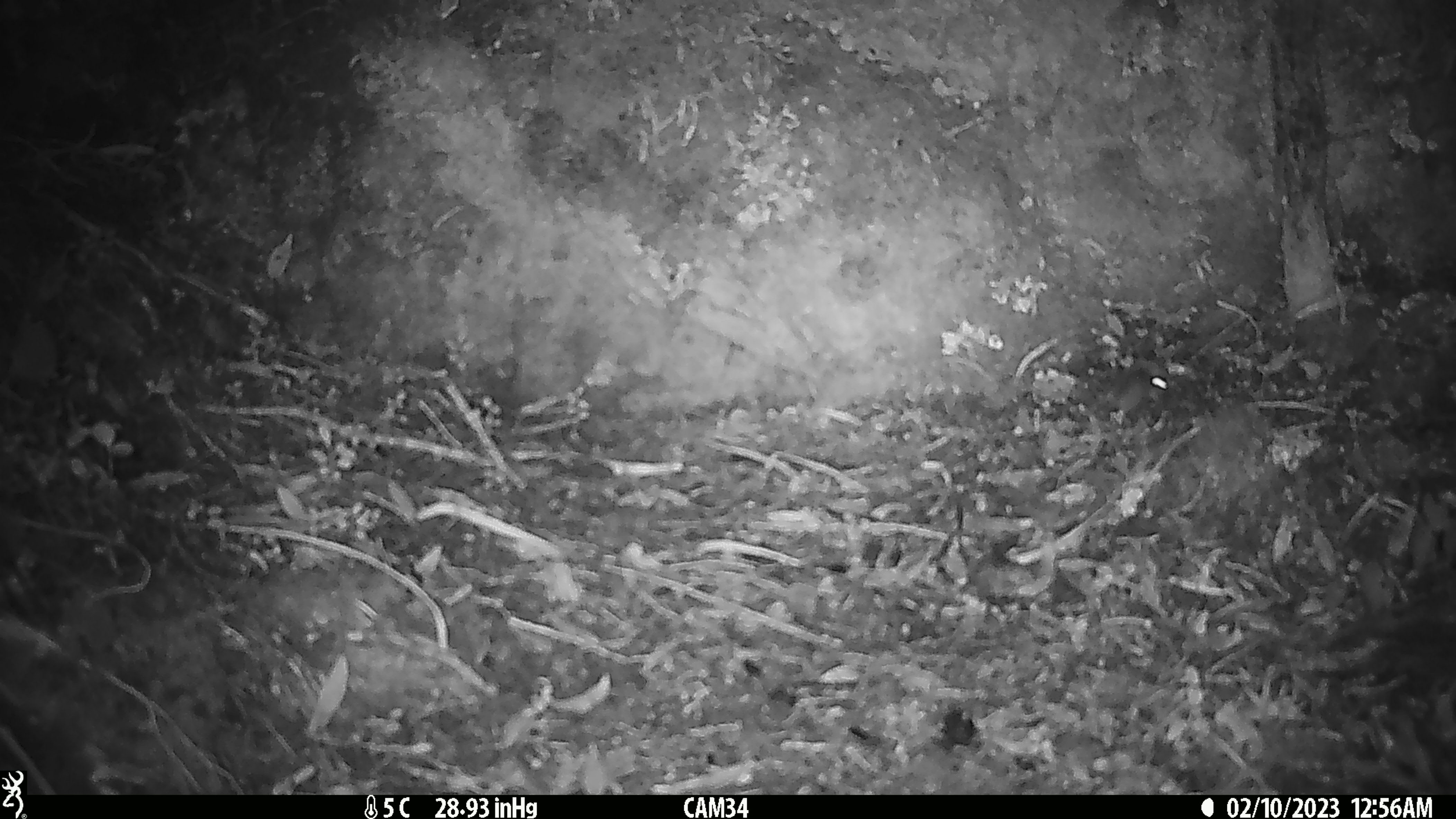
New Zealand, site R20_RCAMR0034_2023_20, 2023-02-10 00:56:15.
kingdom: Animalia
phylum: Chordata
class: Mammalia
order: Rodentia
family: Muridae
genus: Mus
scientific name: Mus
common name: mouse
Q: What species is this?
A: Mouse (Mus).